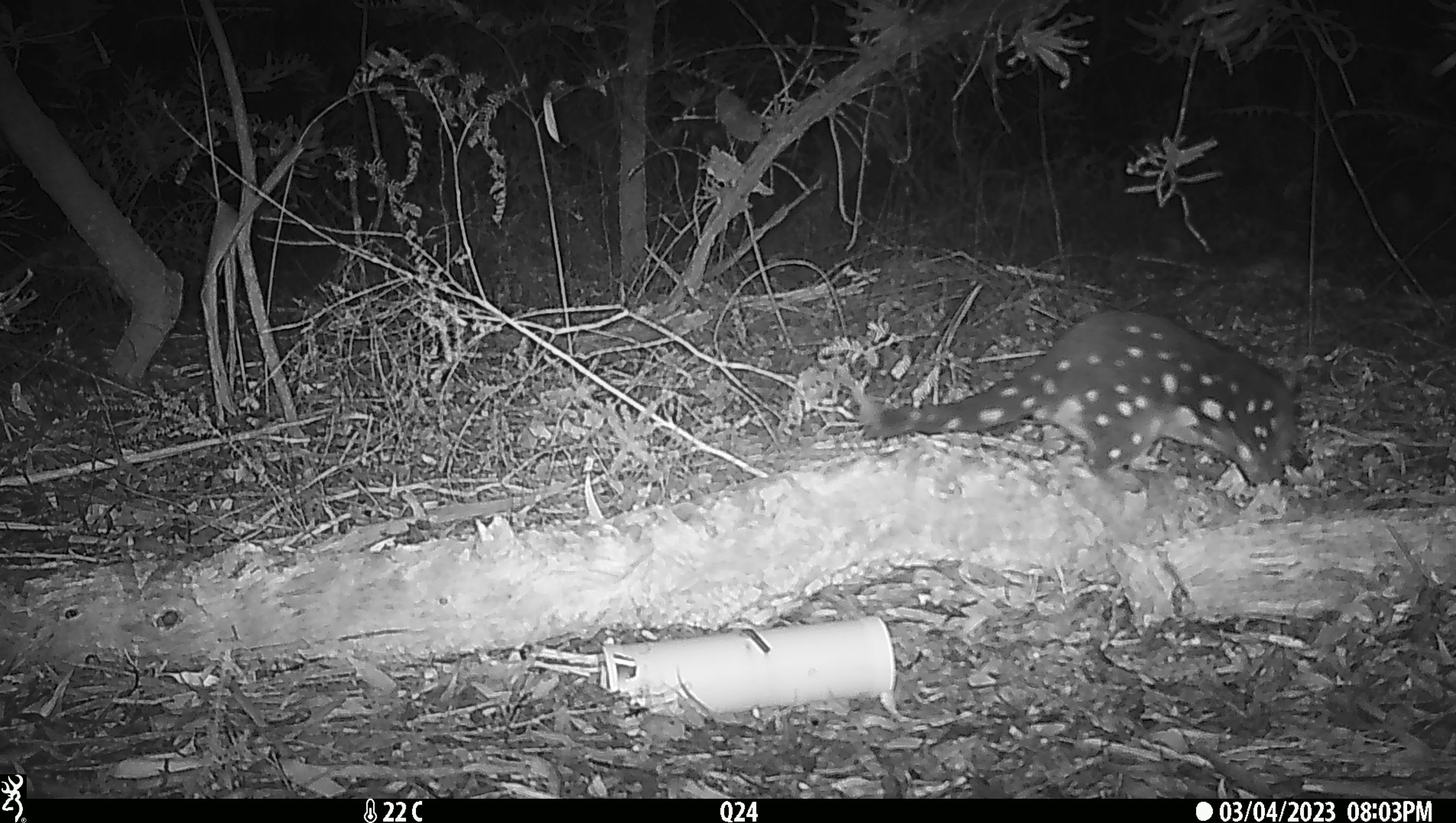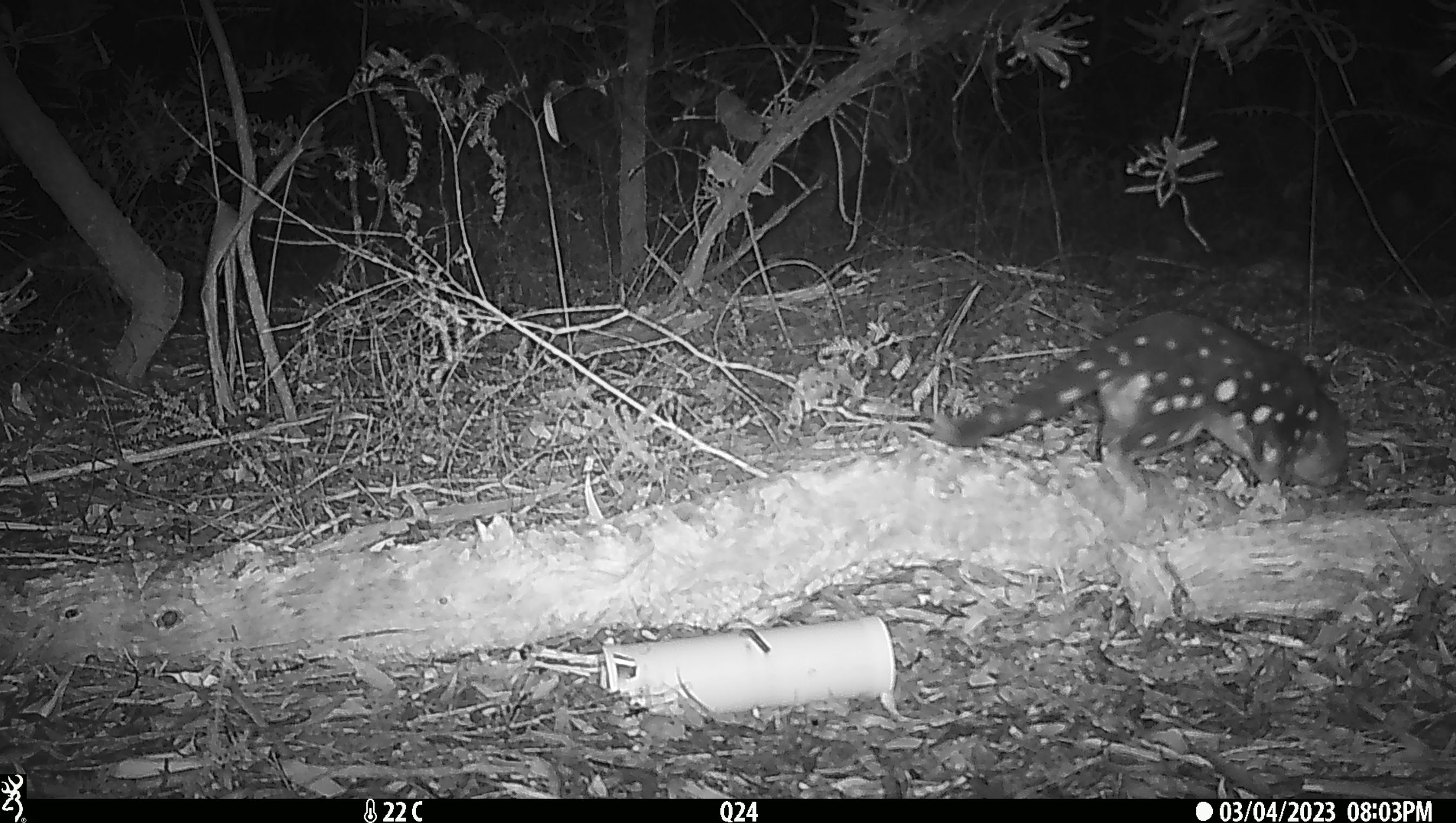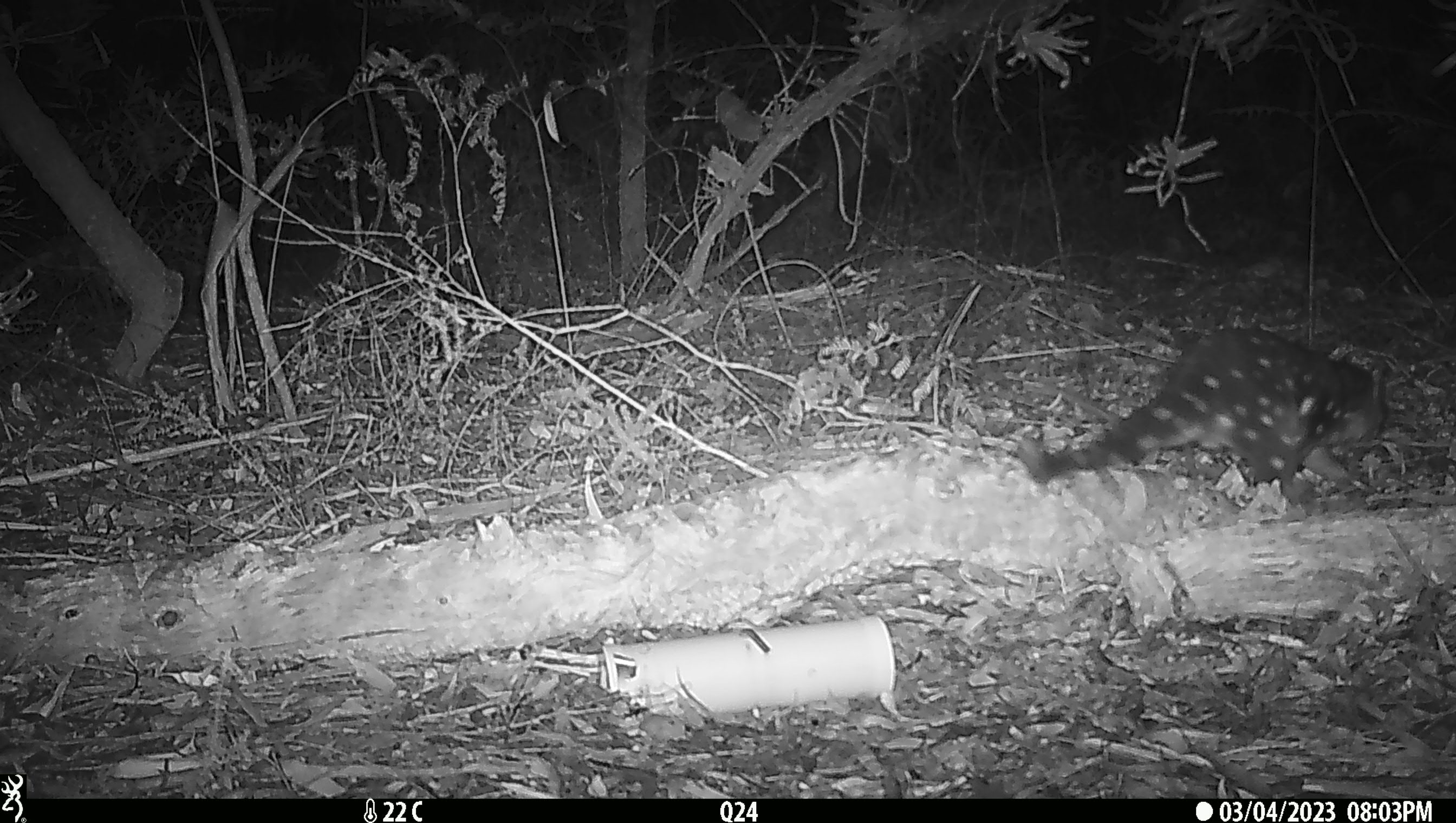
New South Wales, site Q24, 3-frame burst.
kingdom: Animalia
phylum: Chordata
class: Mammalia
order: Dasyuromorphia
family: Dasyuridae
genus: Dasyurus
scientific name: Dasyurus maculatus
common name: spotted-tailed quoll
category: quoll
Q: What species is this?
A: Quoll (spotted-tailed quoll) (Dasyurus maculatus).